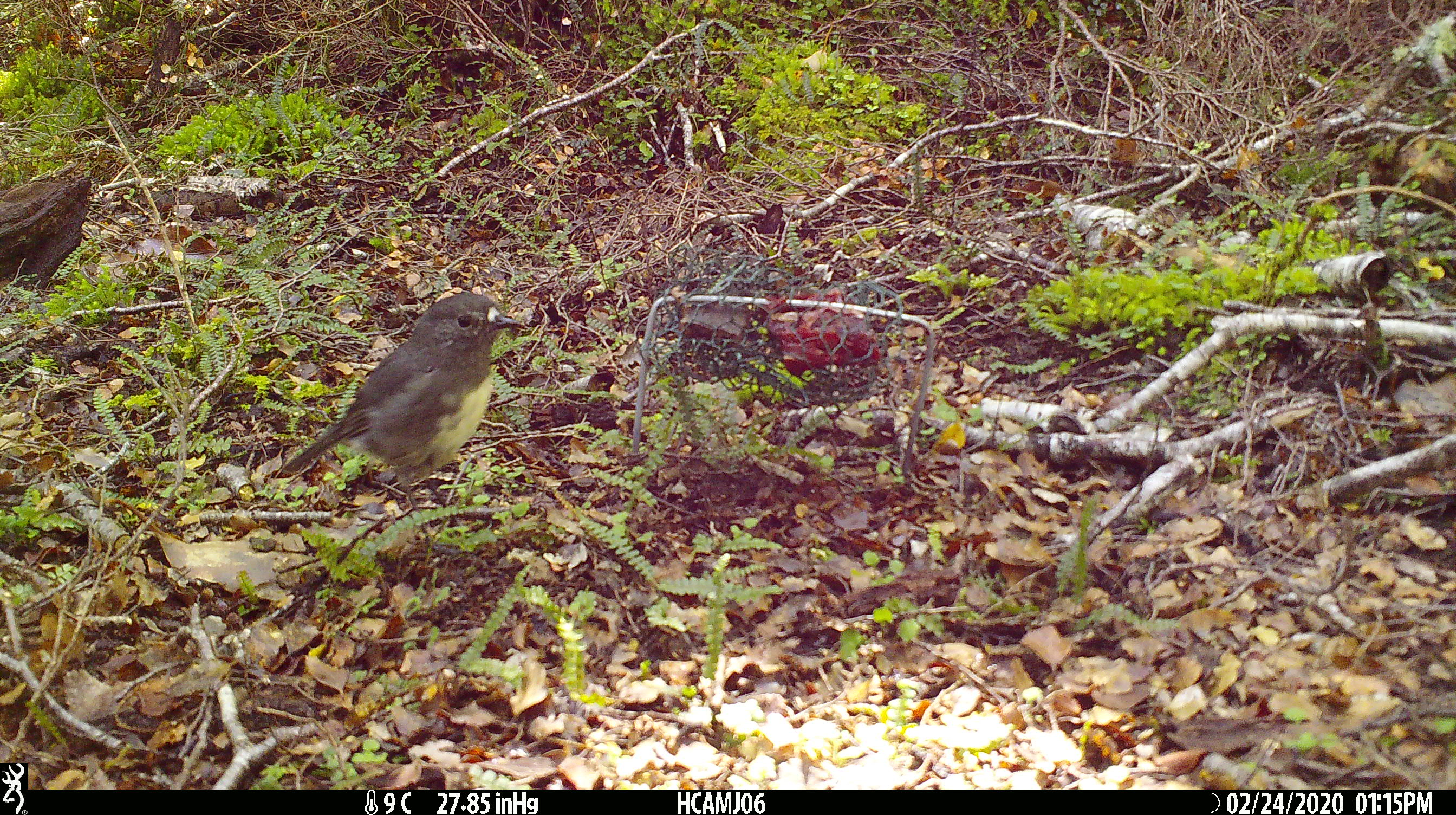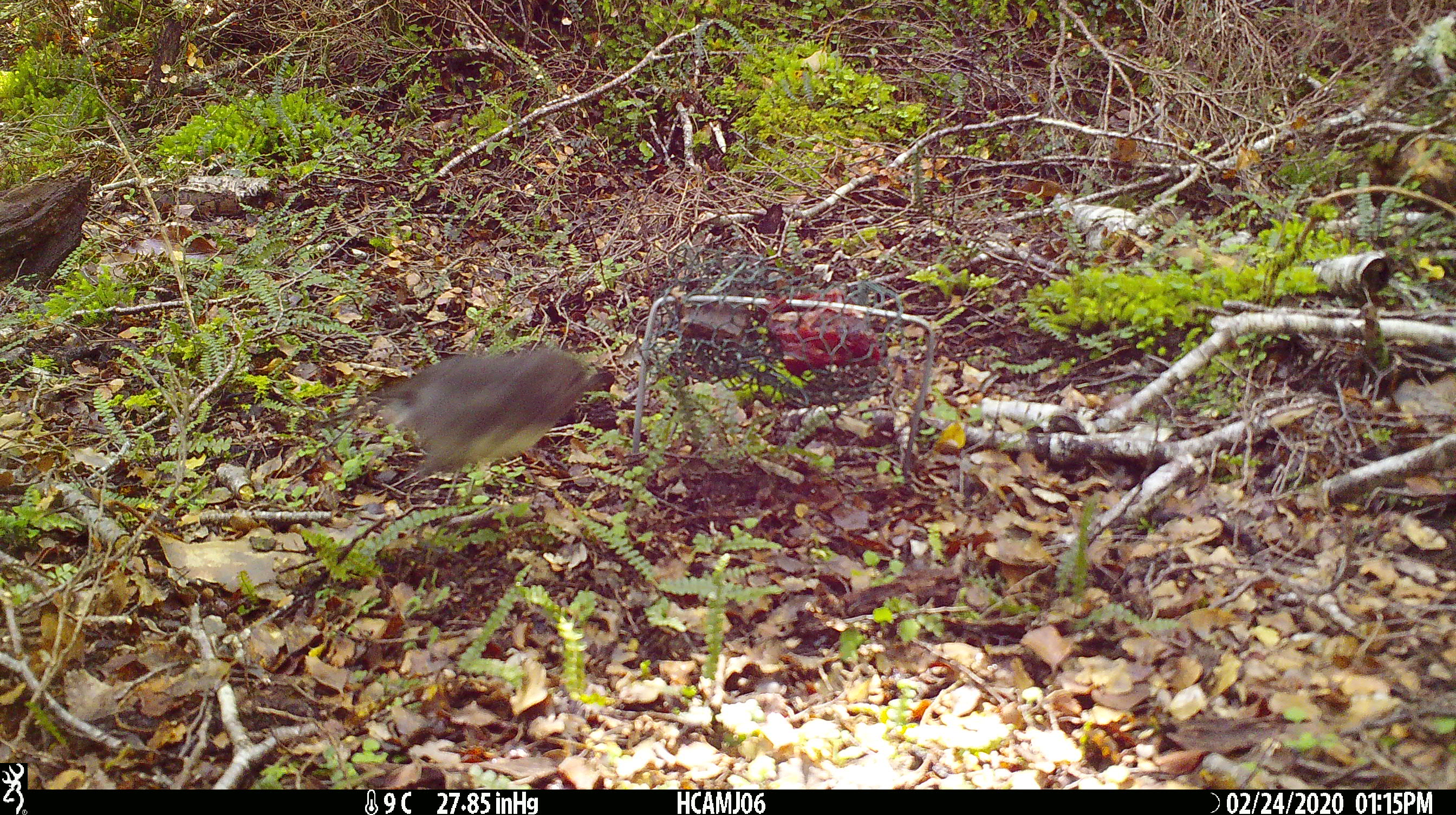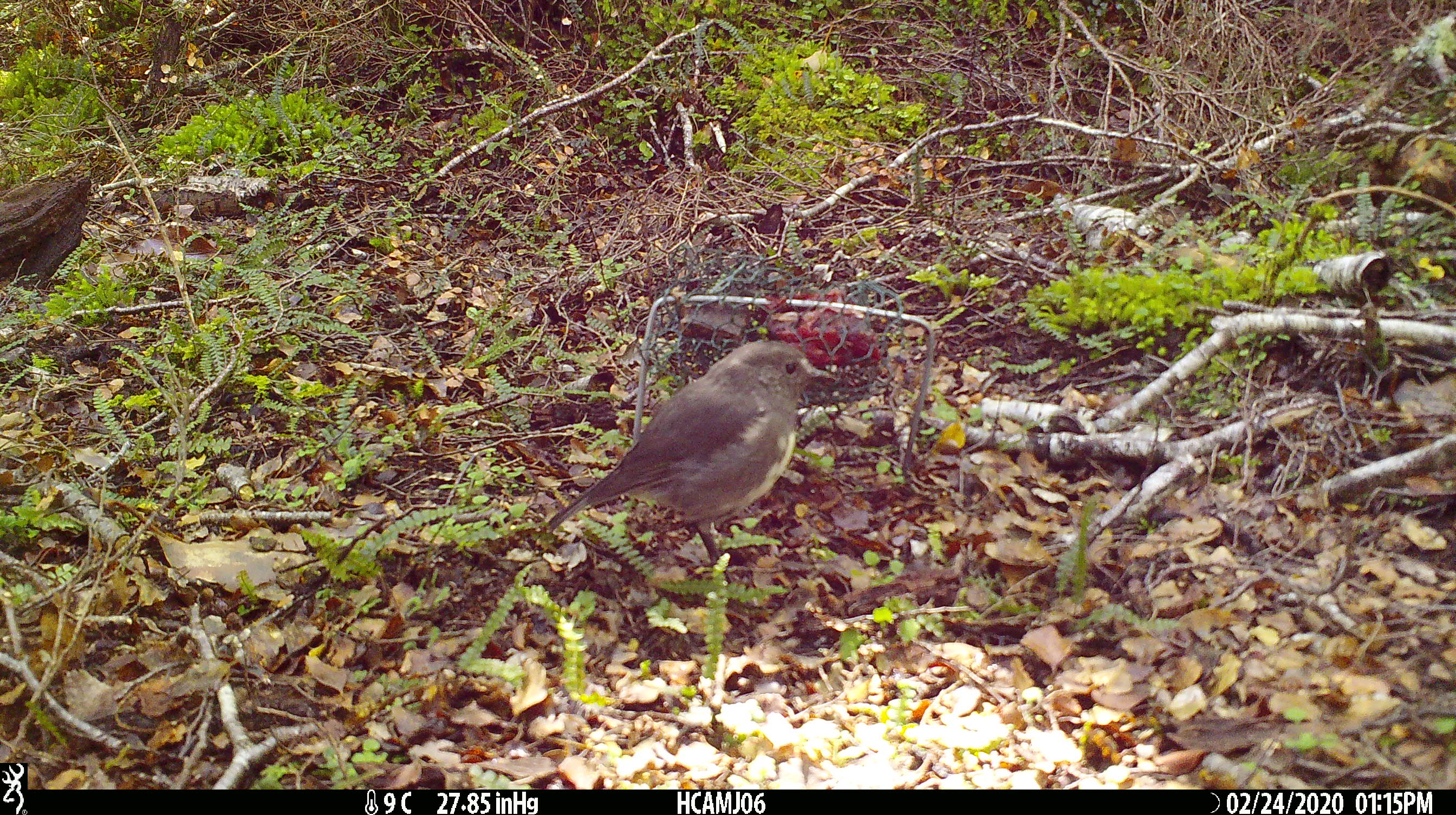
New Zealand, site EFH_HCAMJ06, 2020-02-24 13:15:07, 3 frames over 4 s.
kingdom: Animalia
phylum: Chordata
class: Aves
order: Passeriformes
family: Petroicidae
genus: Petroica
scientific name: Petroica australis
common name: new zealand robin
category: robin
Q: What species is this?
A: Robin (new zealand robin) (Petroica australis).